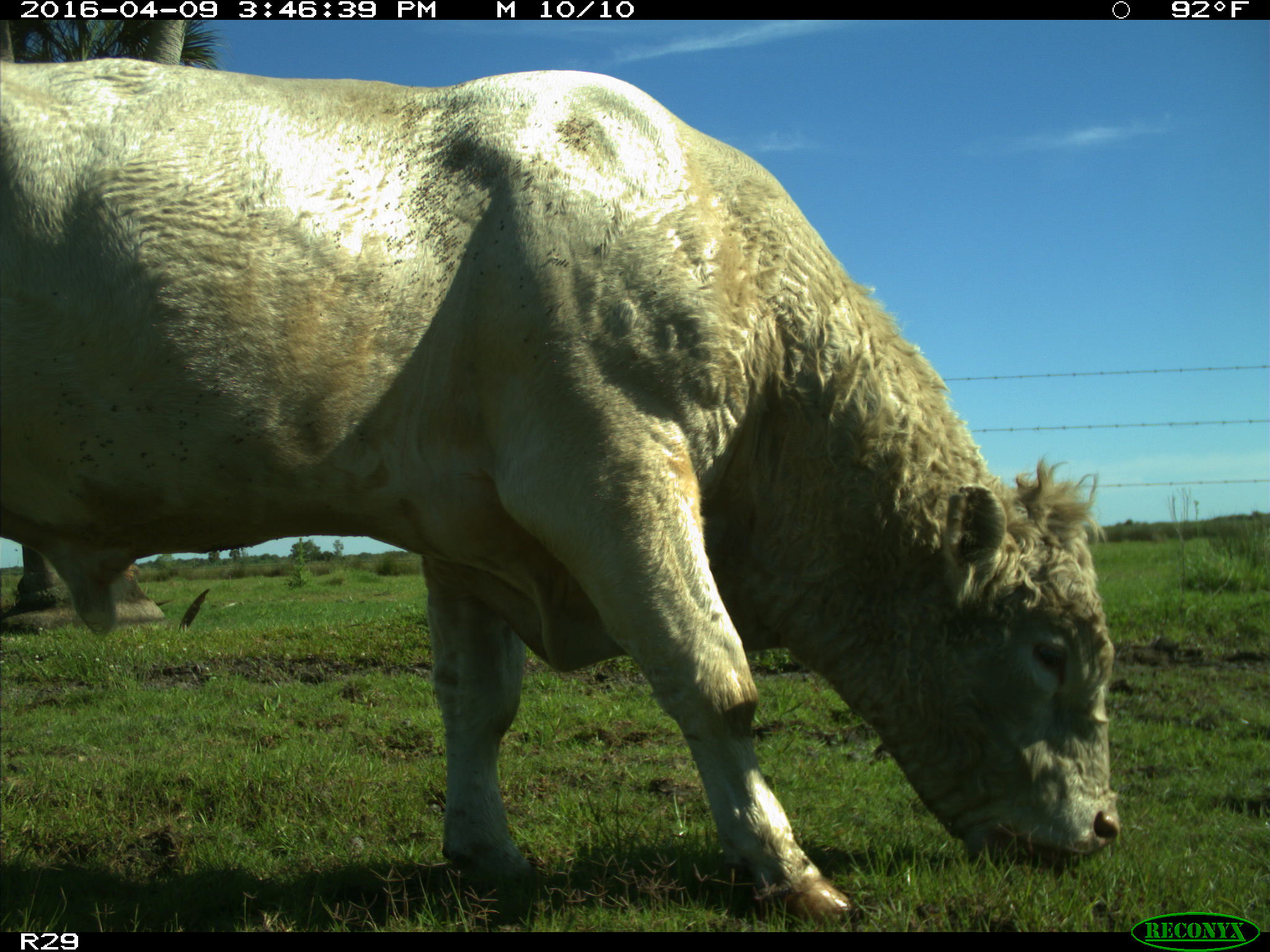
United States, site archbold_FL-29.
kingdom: Animalia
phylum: Chordata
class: Mammalia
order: Artiodactyla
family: Bovidae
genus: Bos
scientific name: Bos taurus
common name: domestic cow